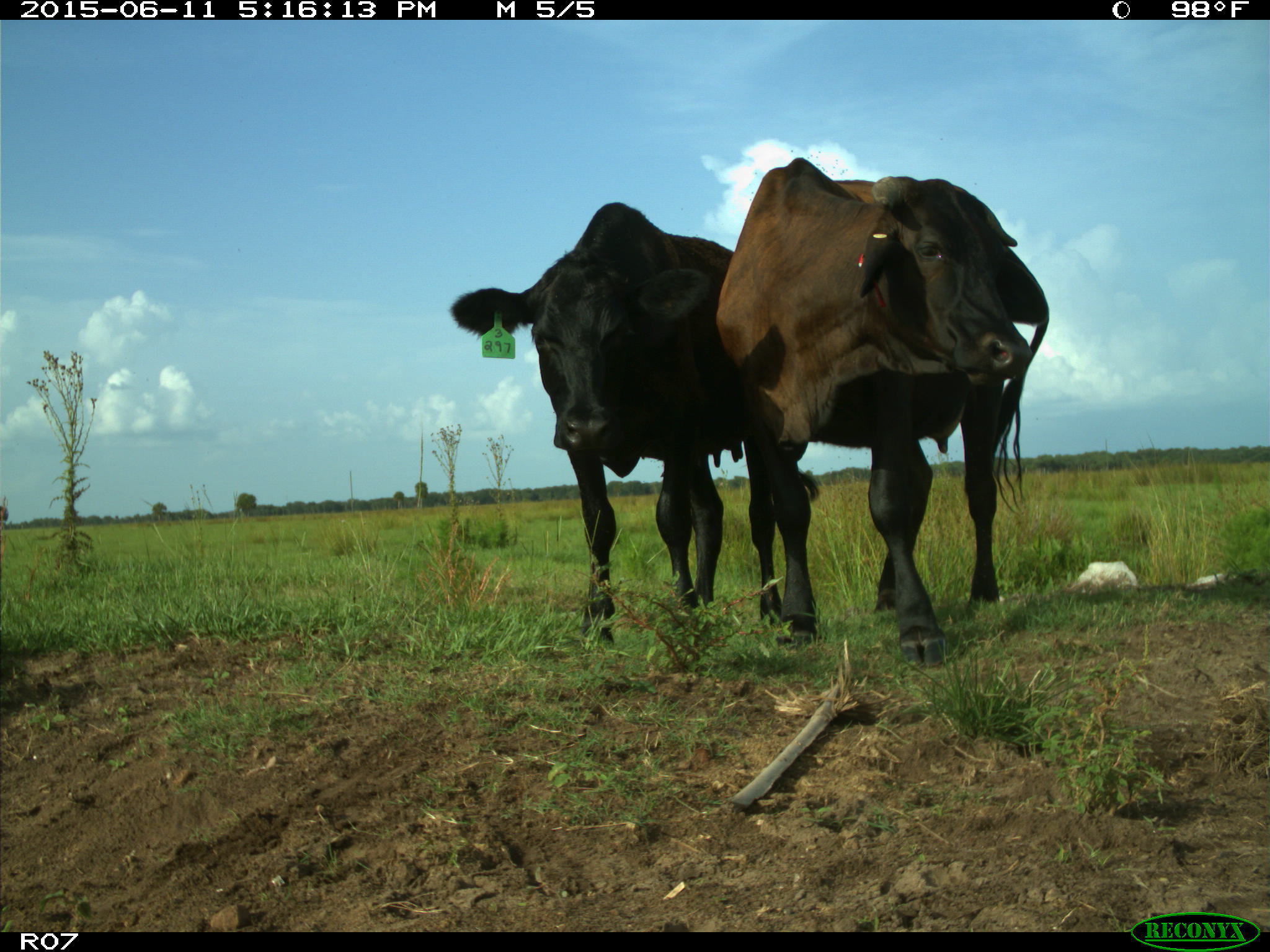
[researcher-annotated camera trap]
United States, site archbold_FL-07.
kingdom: Animalia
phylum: Chordata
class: Mammalia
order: Artiodactyla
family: Bovidae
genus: Bos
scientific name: Bos taurus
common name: domestic cow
Bos taurus (domestic cow).